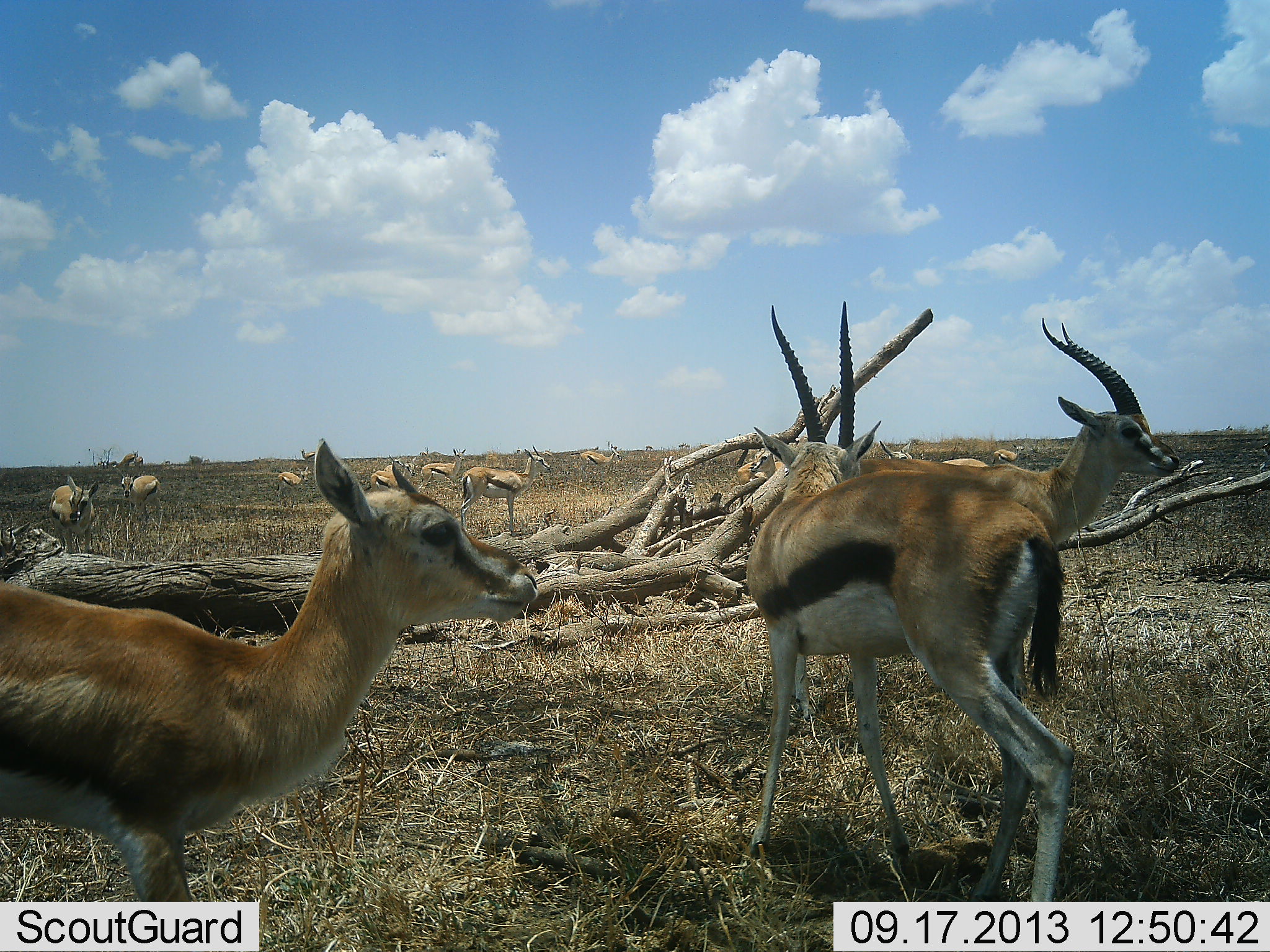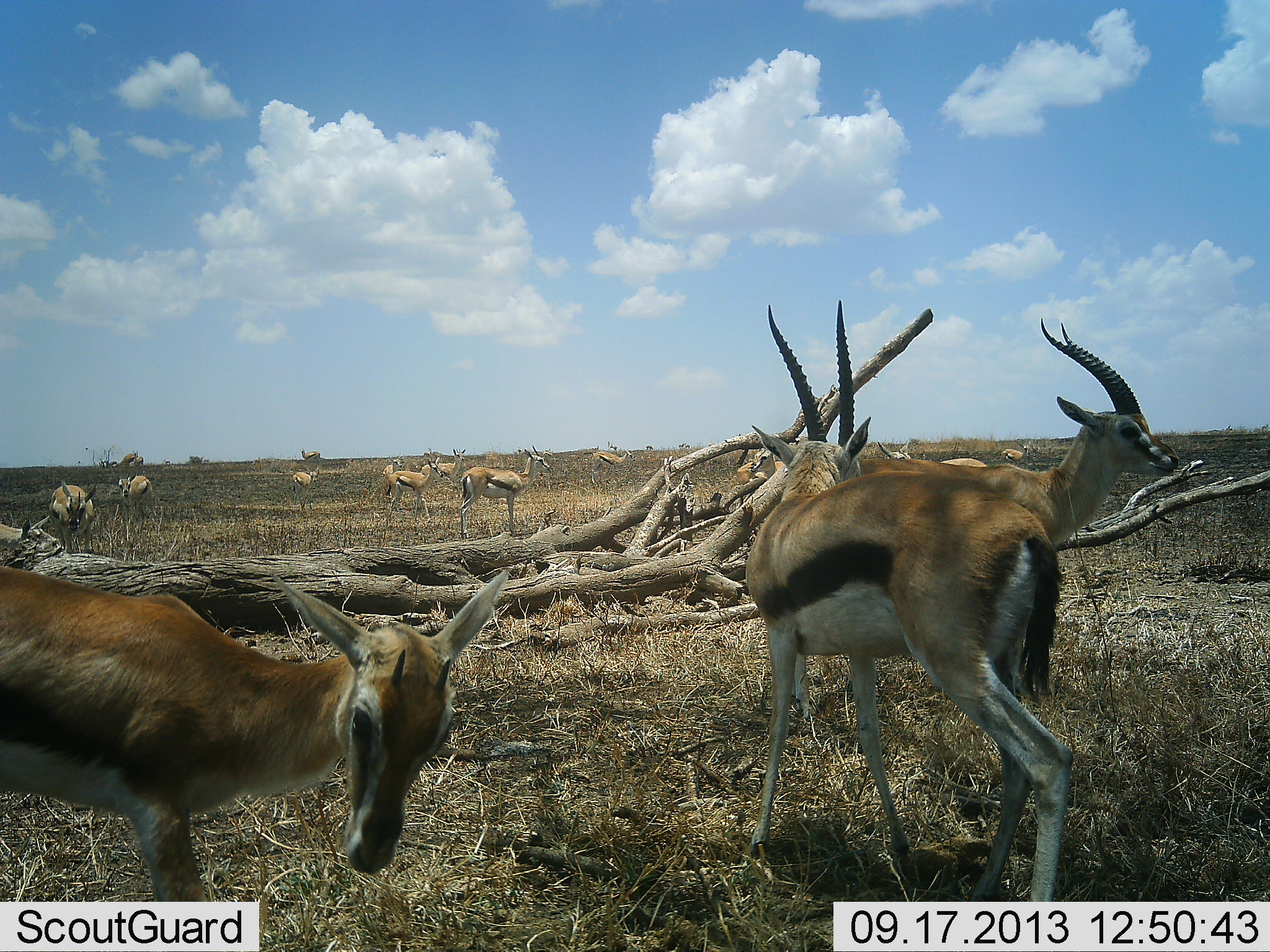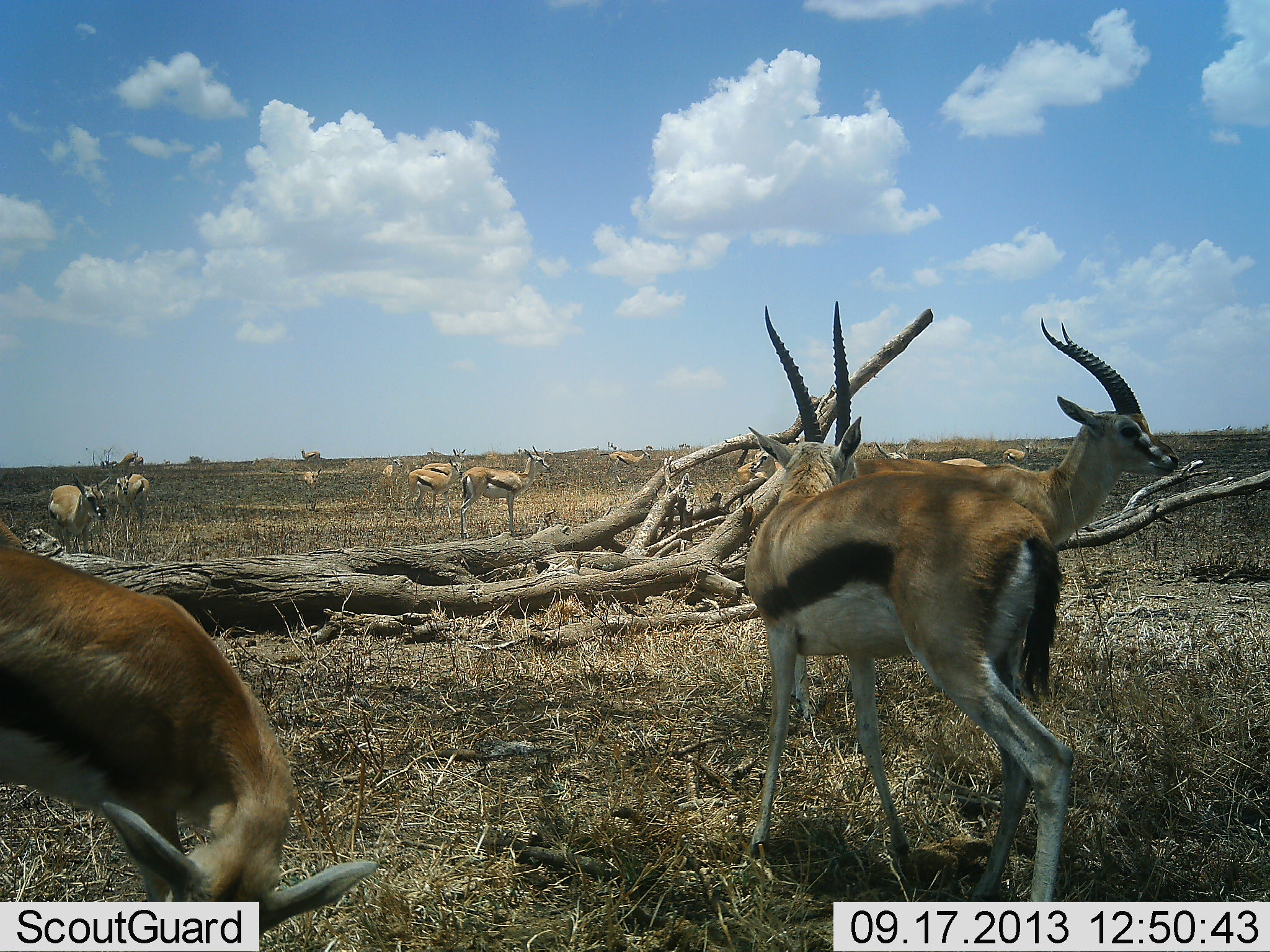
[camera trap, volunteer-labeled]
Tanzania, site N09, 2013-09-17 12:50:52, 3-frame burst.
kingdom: Animalia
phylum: Chordata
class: Mammalia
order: Artiodactyla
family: Bovidae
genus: Eudorcas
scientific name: Eudorcas thomsonii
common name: thomson's gazelle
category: gazellethomsons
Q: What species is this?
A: Gazellethomsons (thomson's gazelle) (Eudorcas thomsonii).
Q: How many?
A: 11-50.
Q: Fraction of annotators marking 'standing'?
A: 88%.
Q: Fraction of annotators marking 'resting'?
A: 8%.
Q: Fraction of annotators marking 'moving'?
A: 52%.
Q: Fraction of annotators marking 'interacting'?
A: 12%.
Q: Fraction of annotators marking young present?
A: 8%.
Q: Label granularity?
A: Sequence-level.